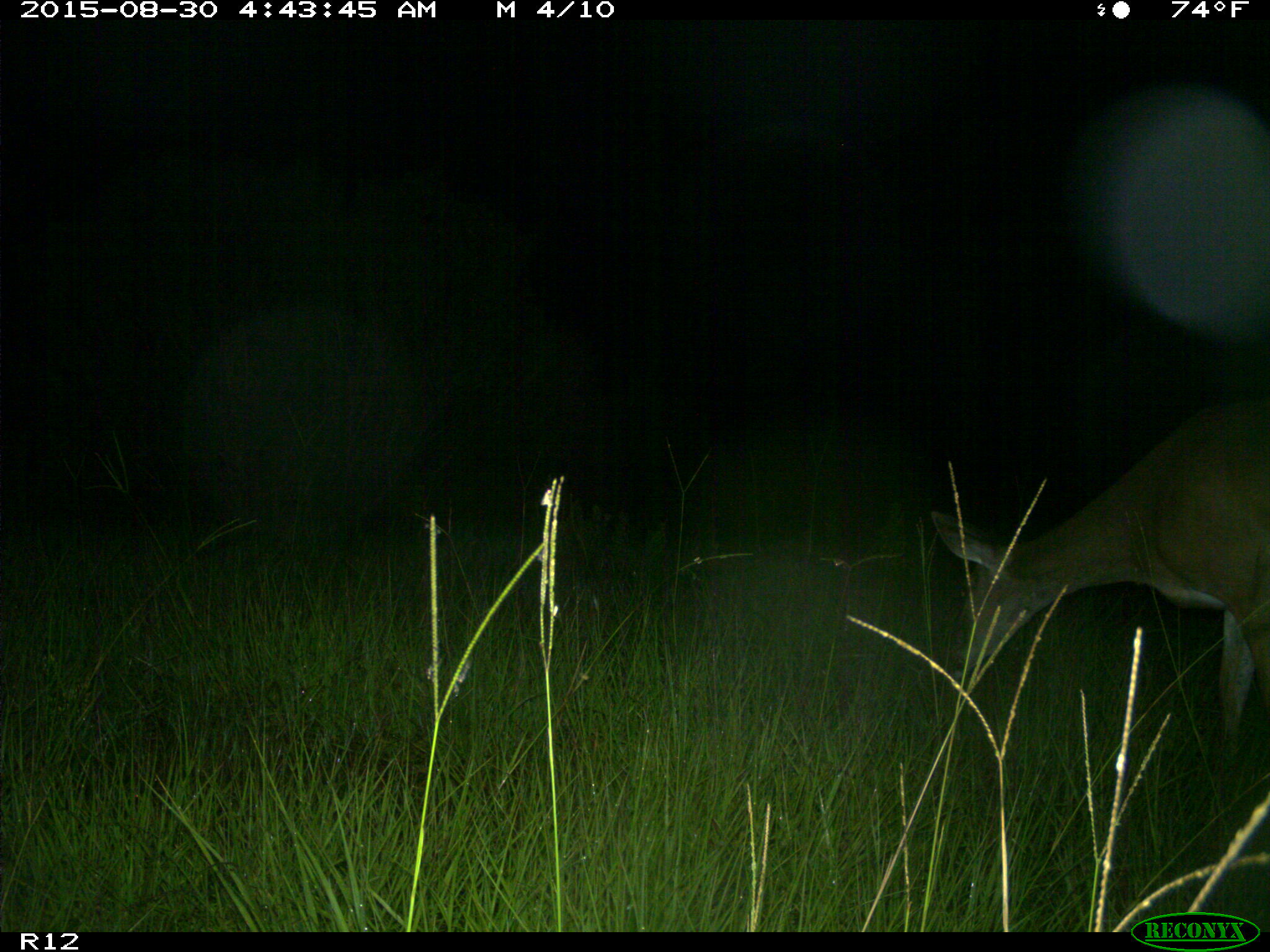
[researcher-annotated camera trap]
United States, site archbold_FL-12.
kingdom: Animalia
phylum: Chordata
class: Mammalia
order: Artiodactyla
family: Cervidae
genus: Odocoileus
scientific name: Odocoileus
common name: deer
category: unidentified deer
Unidentified deer (deer) (Odocoileus).